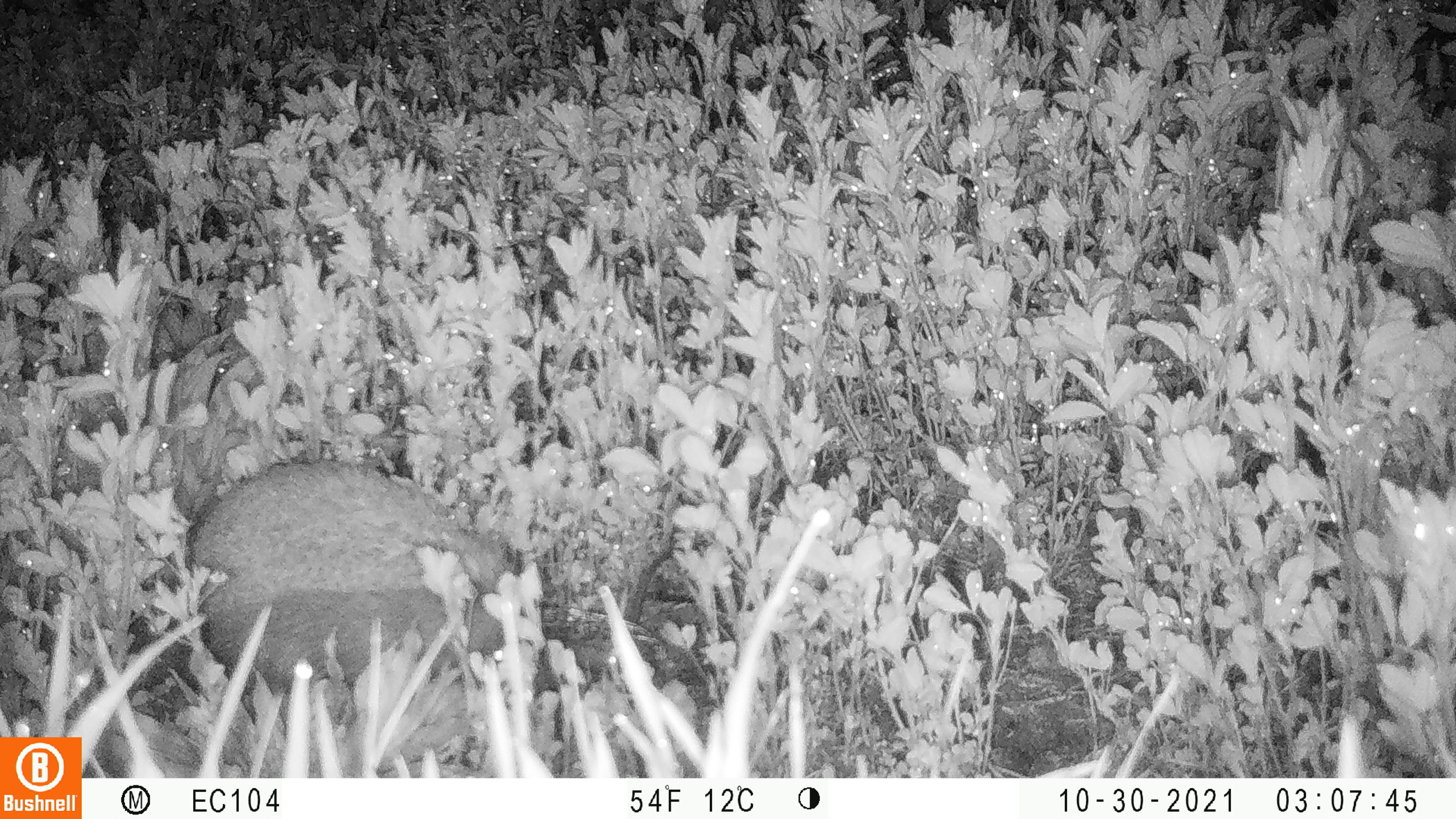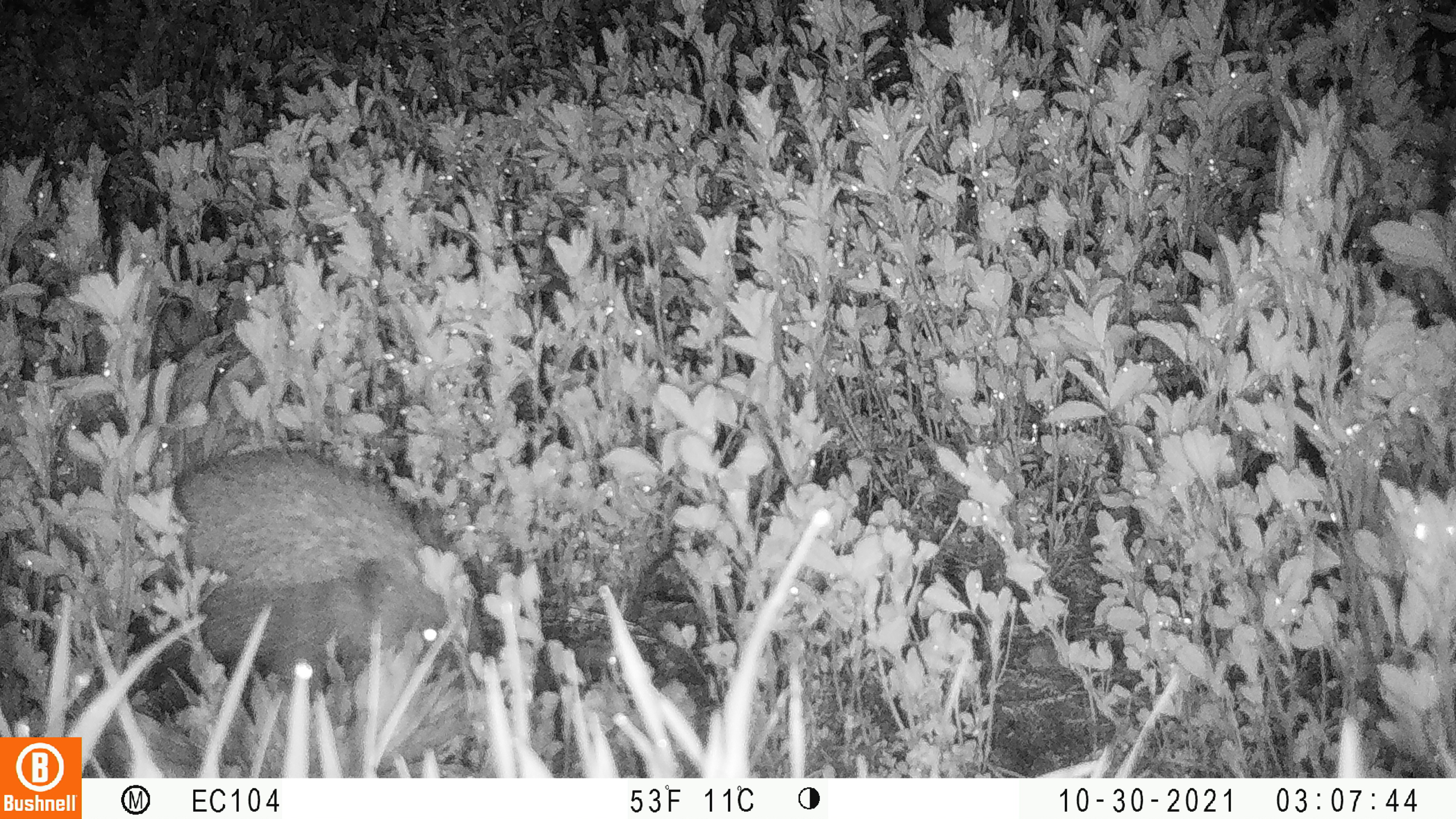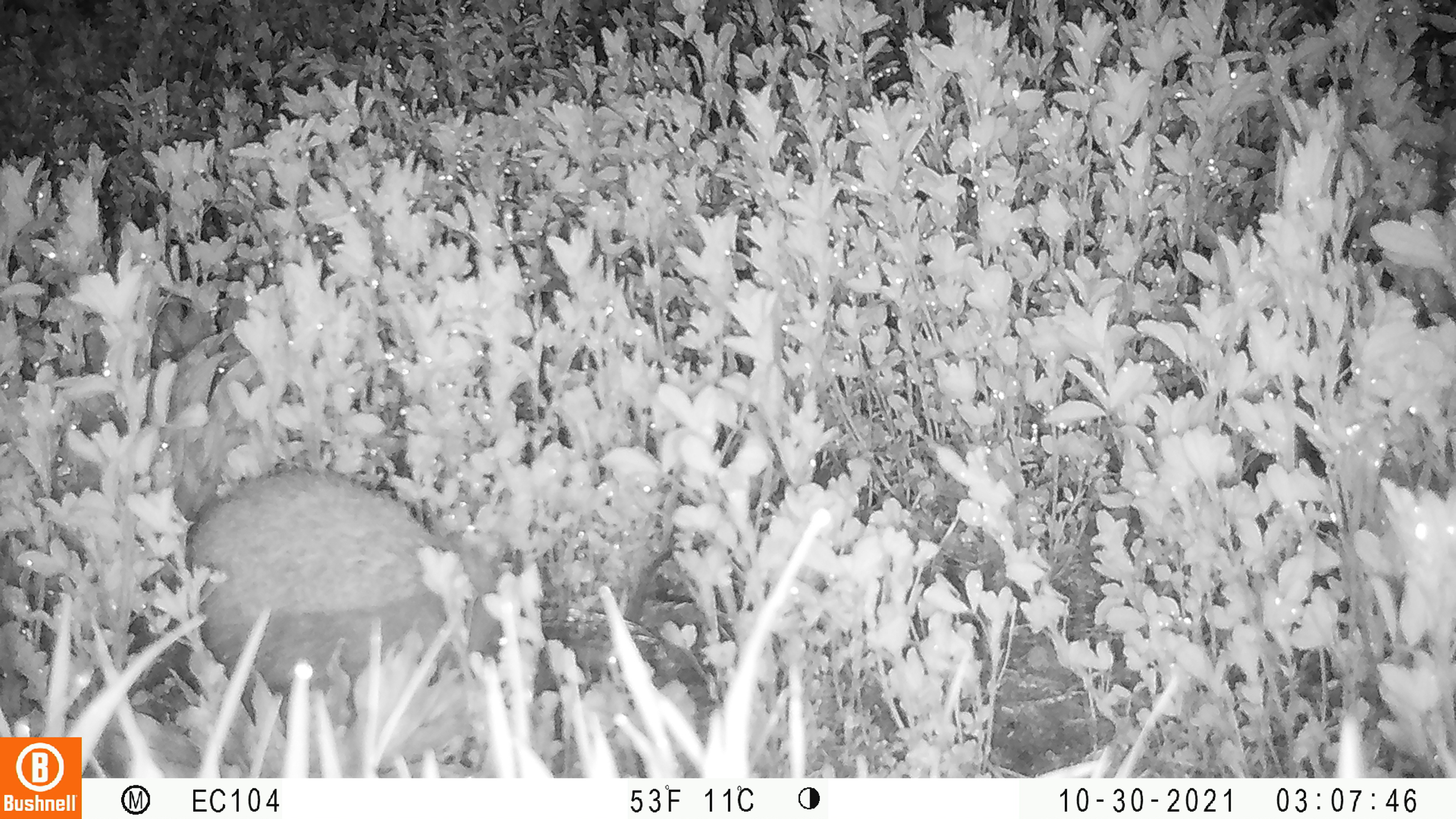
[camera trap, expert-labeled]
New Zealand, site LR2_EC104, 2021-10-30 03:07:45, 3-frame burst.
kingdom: Animalia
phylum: Chordata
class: Mammalia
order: Eulipotyphla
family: Erinaceidae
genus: Erinaceus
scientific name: Erinaceus europaeus europaeus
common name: european hedgehog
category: hedgehog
Hedgehog (european hedgehog) (Erinaceus europaeus europaeus).